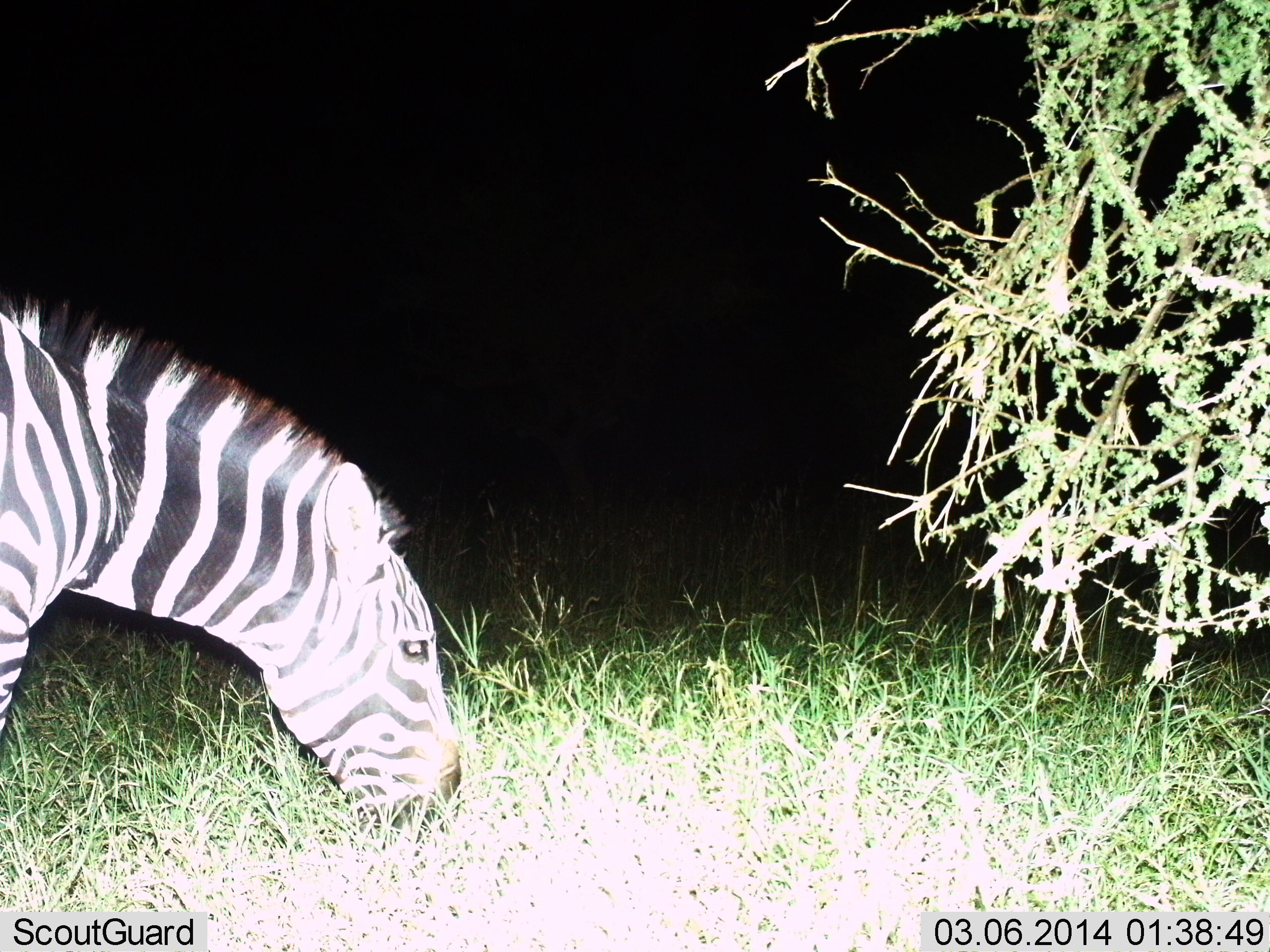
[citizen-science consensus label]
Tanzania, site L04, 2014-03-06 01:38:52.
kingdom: Animalia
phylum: Chordata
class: Mammalia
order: Perissodactyla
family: Equidae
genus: Equus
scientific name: Equus quagga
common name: plains zebra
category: zebra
Zebra (plains zebra) (Equus quagga), count 1. Behavior (volunteer vote fractions): standing 10%, resting 0%, moving 0%, interacting 0%. Young present (vote fraction): 0%. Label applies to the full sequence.